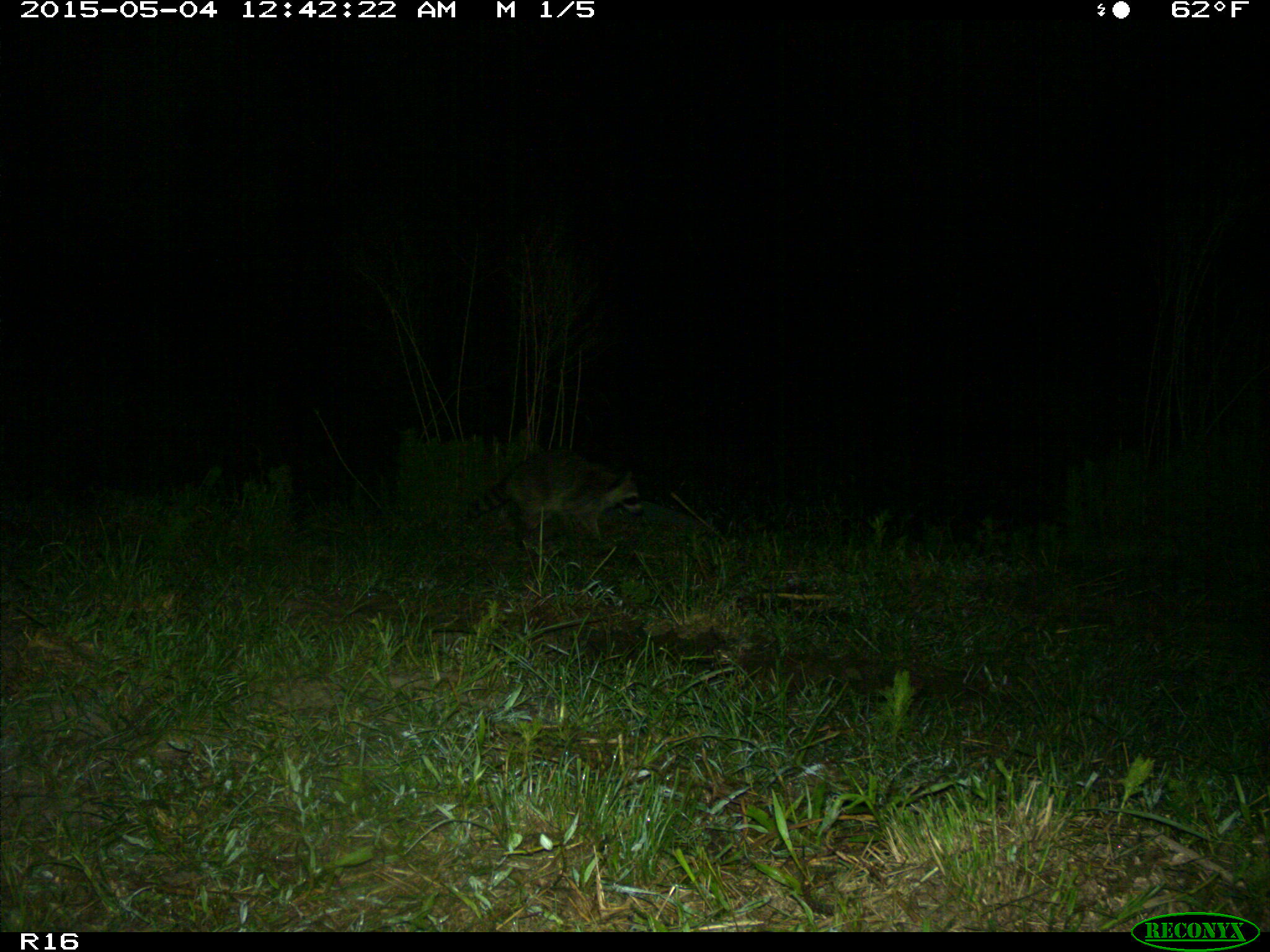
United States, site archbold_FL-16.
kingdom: Animalia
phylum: Chordata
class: Mammalia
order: Carnivora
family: Procyonidae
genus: Procyon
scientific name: Procyon lotor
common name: common raccoon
Procyon lotor (common raccoon).